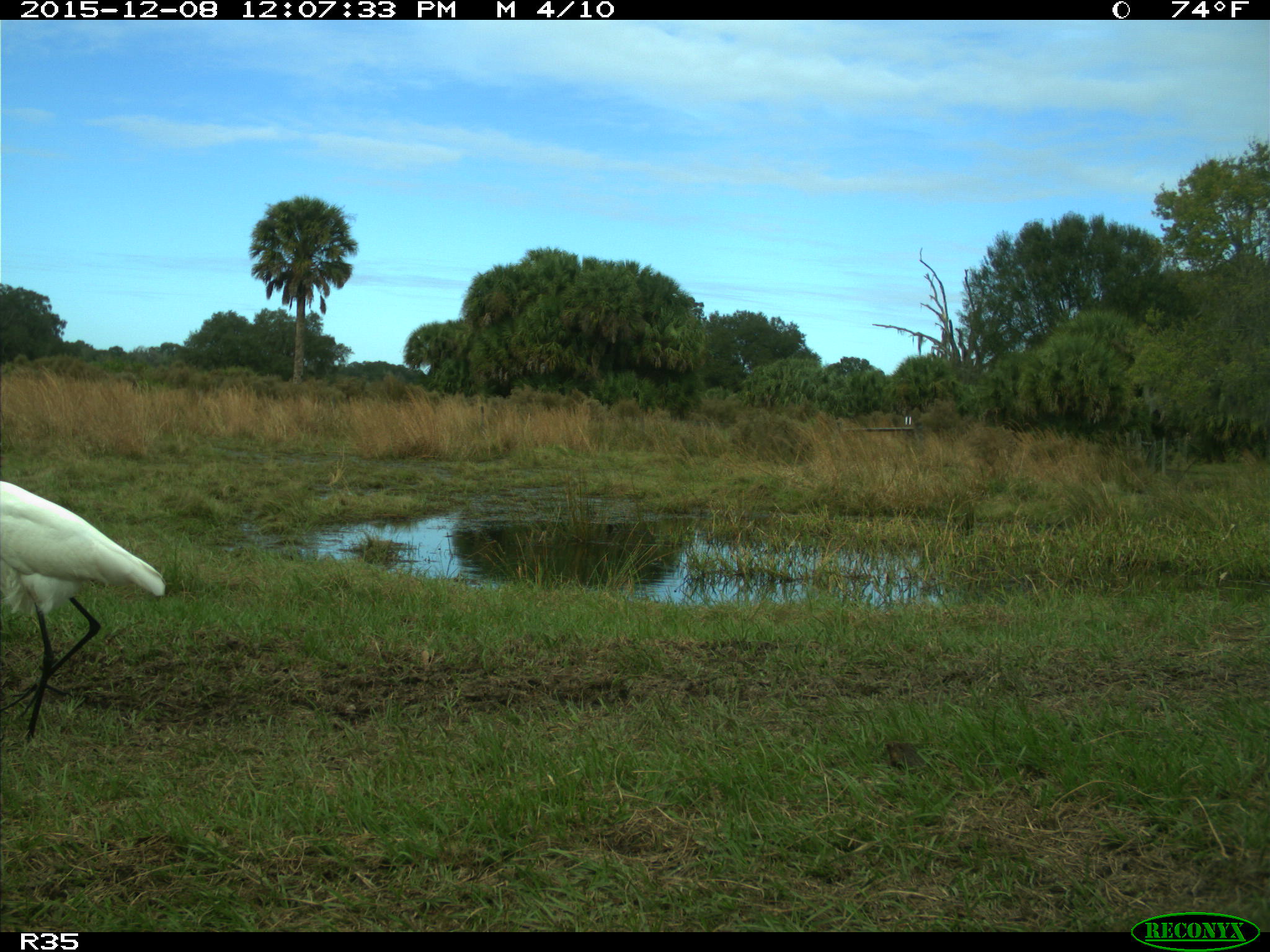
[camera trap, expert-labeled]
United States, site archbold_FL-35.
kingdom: Animalia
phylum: Chordata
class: Aves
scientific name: Aves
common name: birds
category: unidentified bird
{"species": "unidentified bird (birds) (Aves)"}